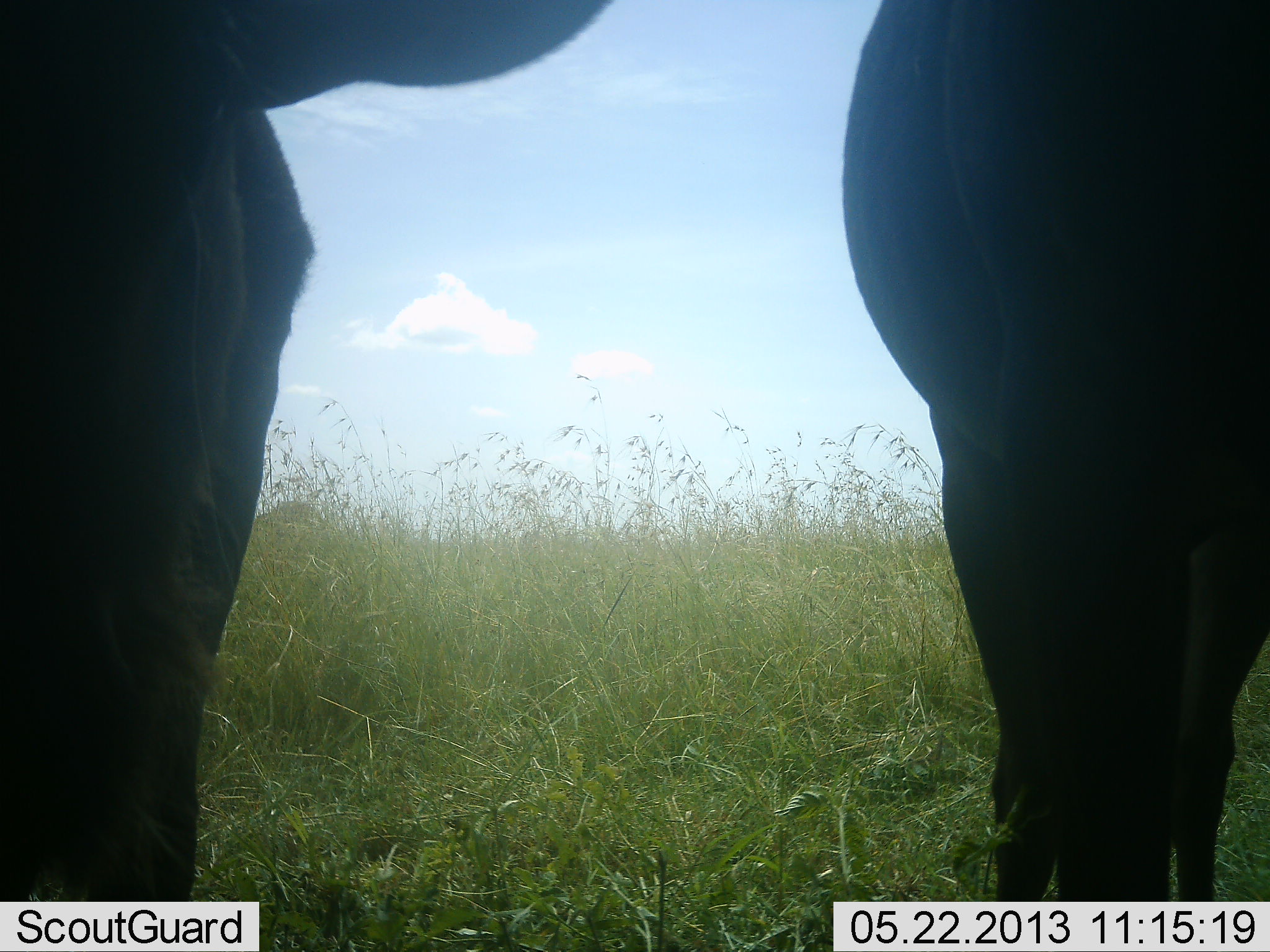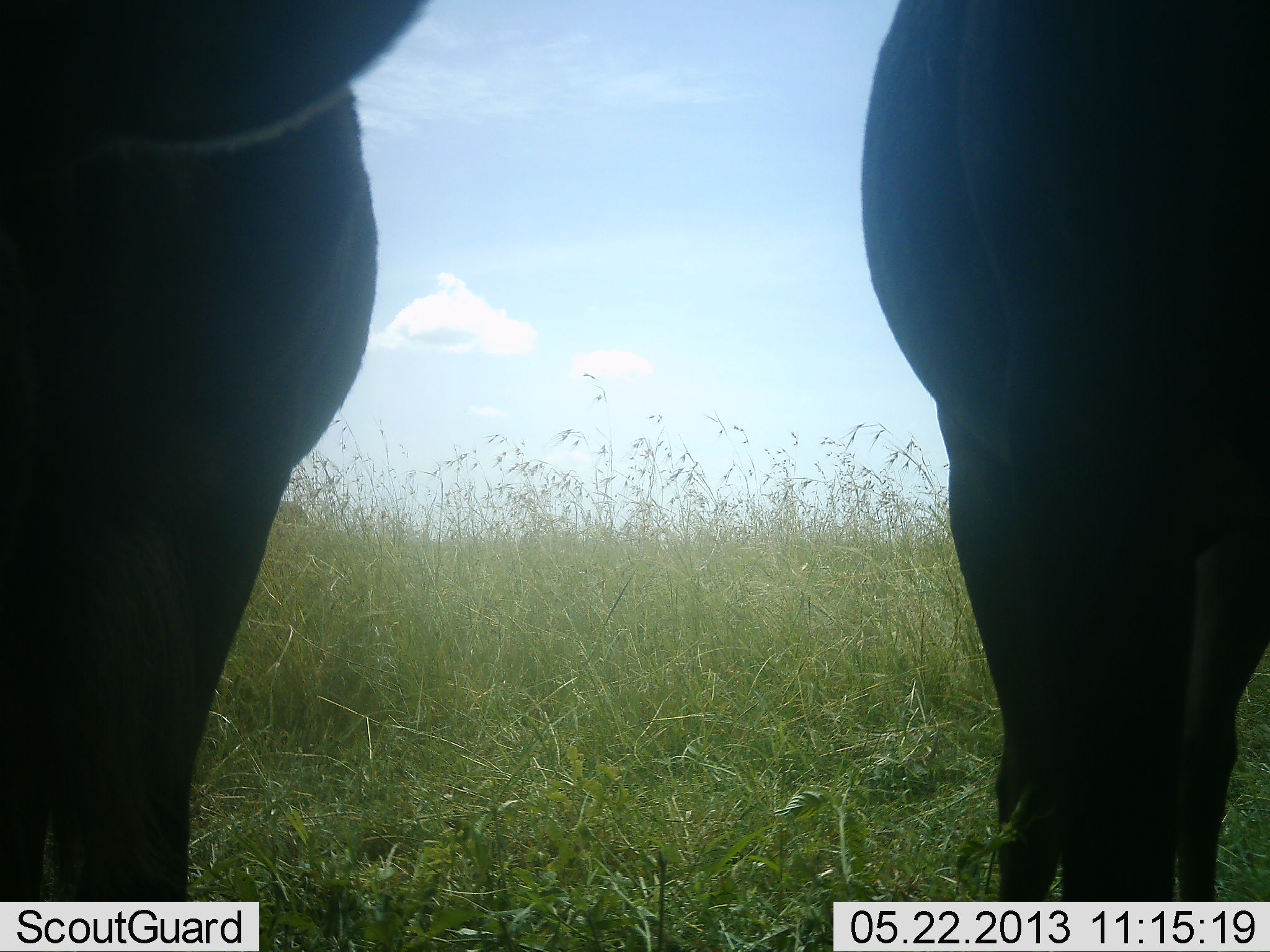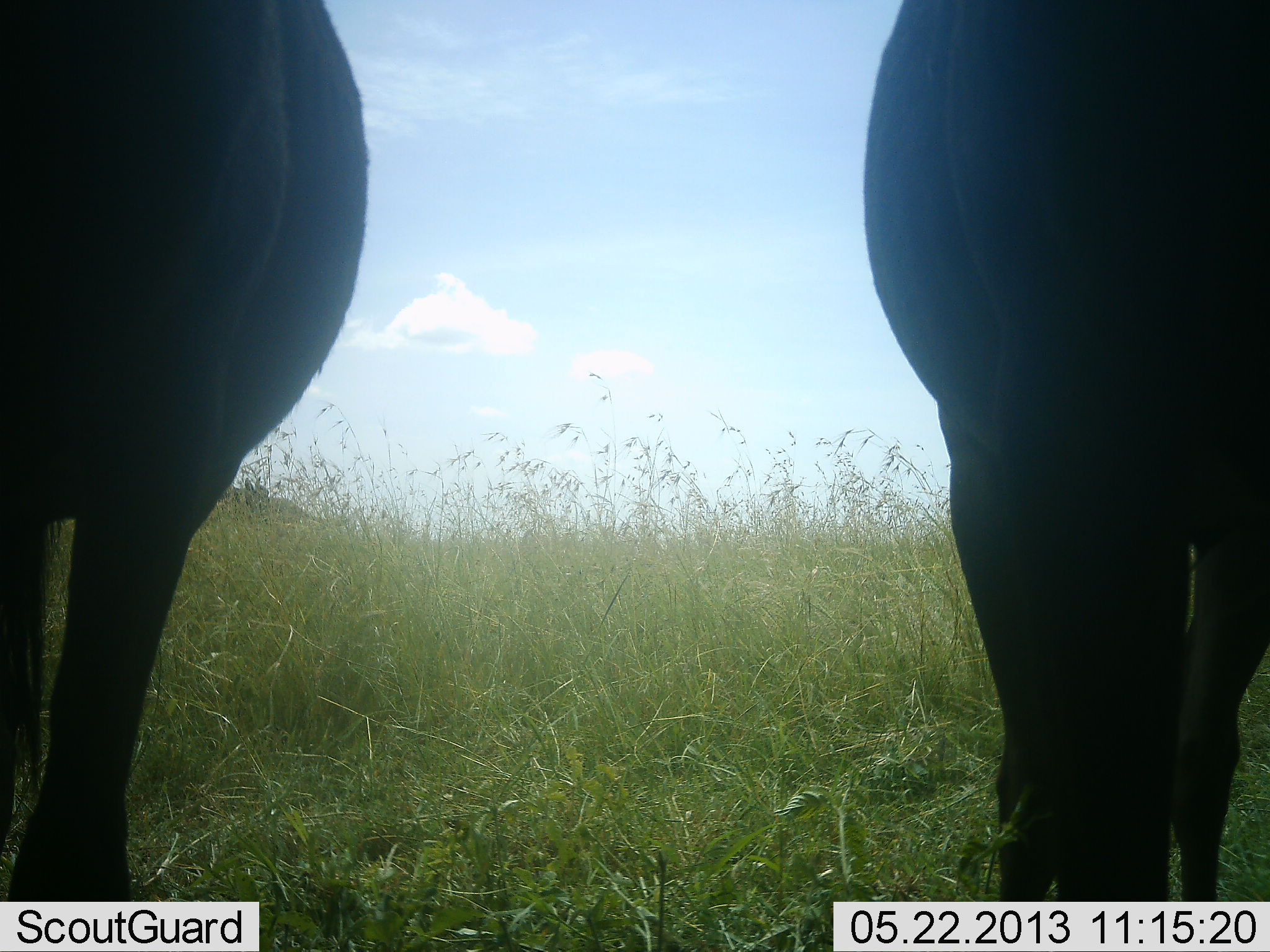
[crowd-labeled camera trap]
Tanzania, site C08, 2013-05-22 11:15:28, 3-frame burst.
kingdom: Animalia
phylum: Chordata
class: Mammalia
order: Artiodactyla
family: Bovidae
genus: Connochaetes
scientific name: Connochaetes taurinus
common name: blue wildebeest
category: wildebeest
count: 2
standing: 94%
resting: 0%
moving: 11%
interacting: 6%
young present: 0%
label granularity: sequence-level